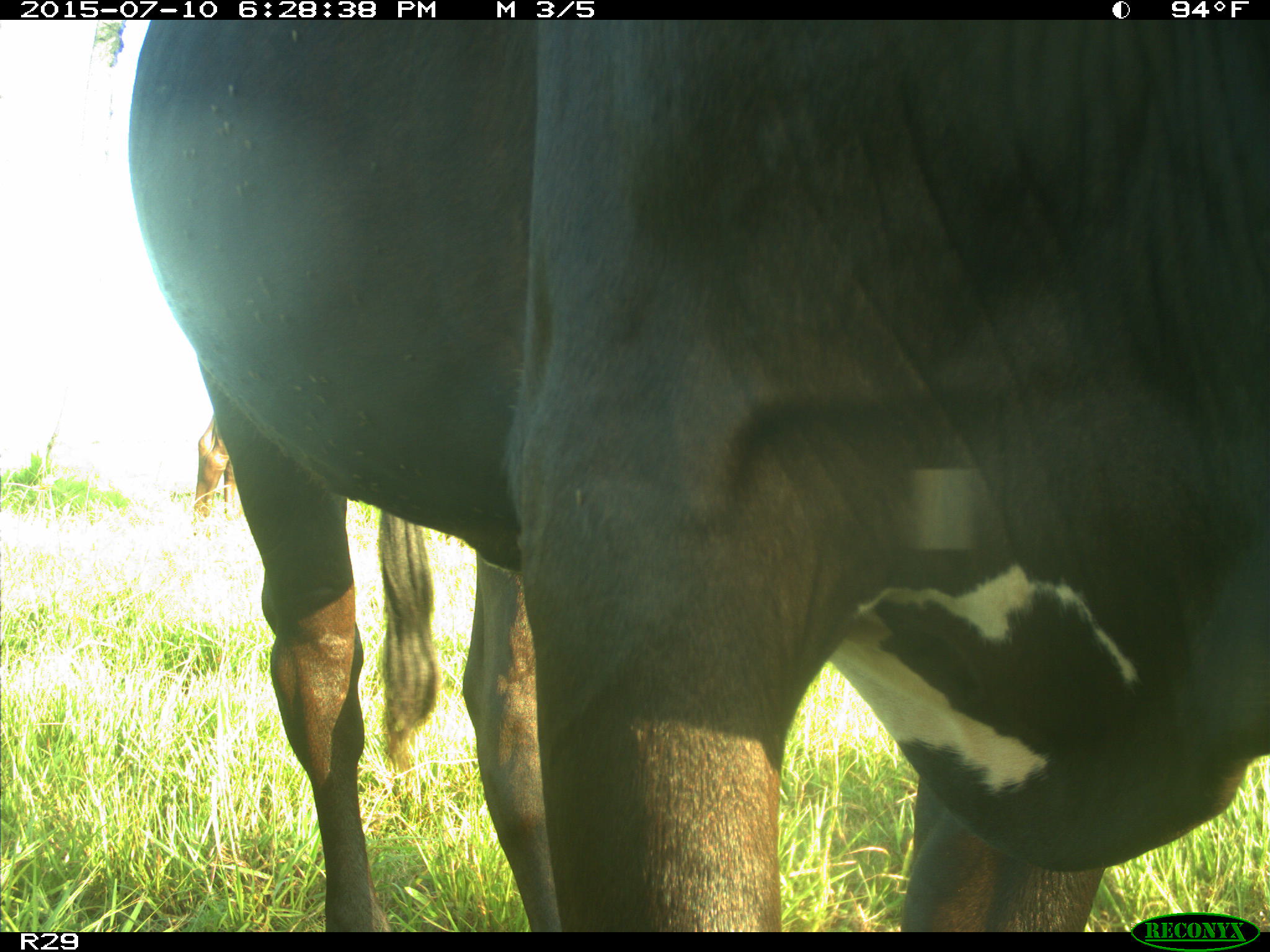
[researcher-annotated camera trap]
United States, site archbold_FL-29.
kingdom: Animalia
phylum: Chordata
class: Mammalia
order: Artiodactyla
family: Bovidae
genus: Bos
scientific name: Bos taurus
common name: domestic cow